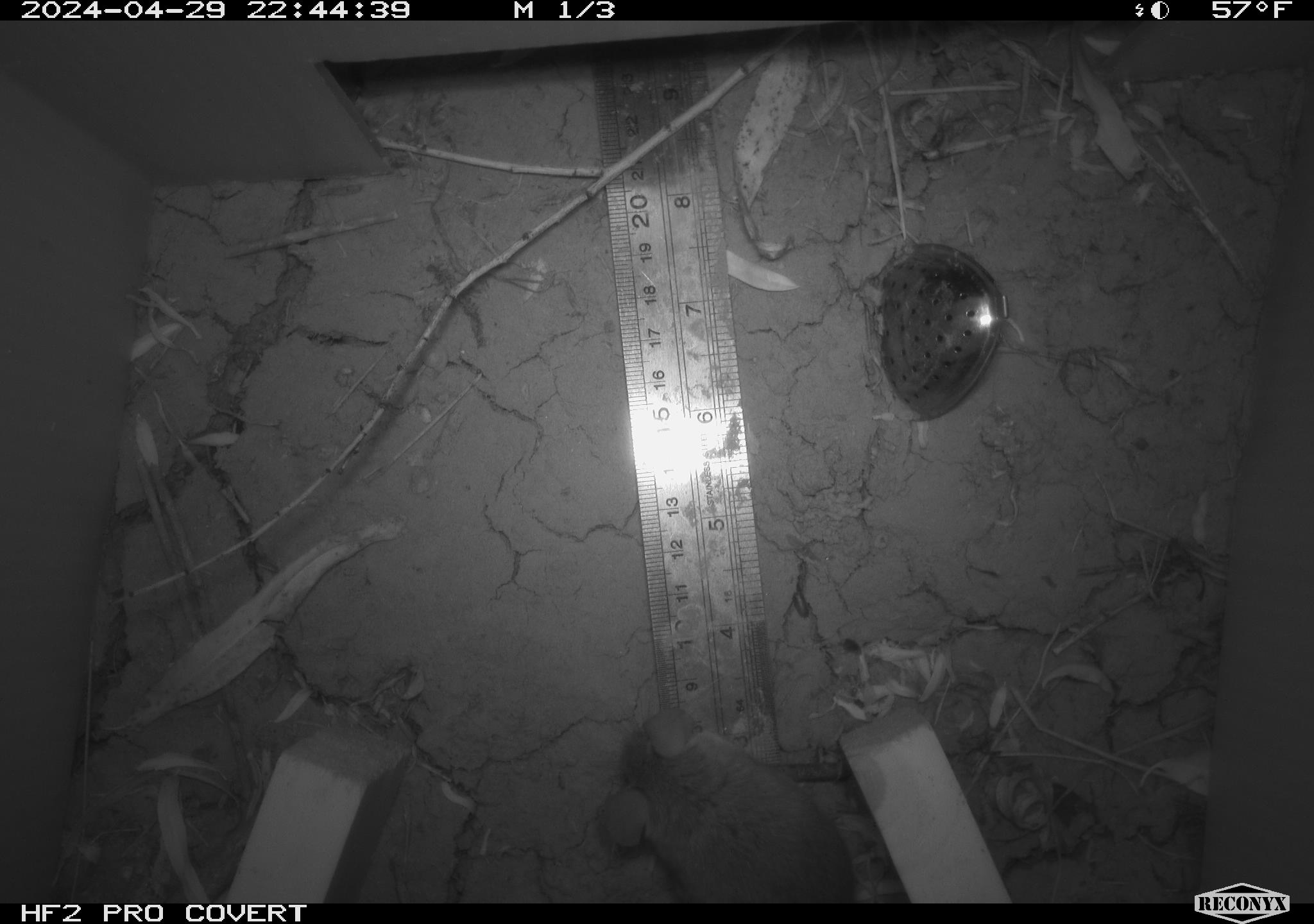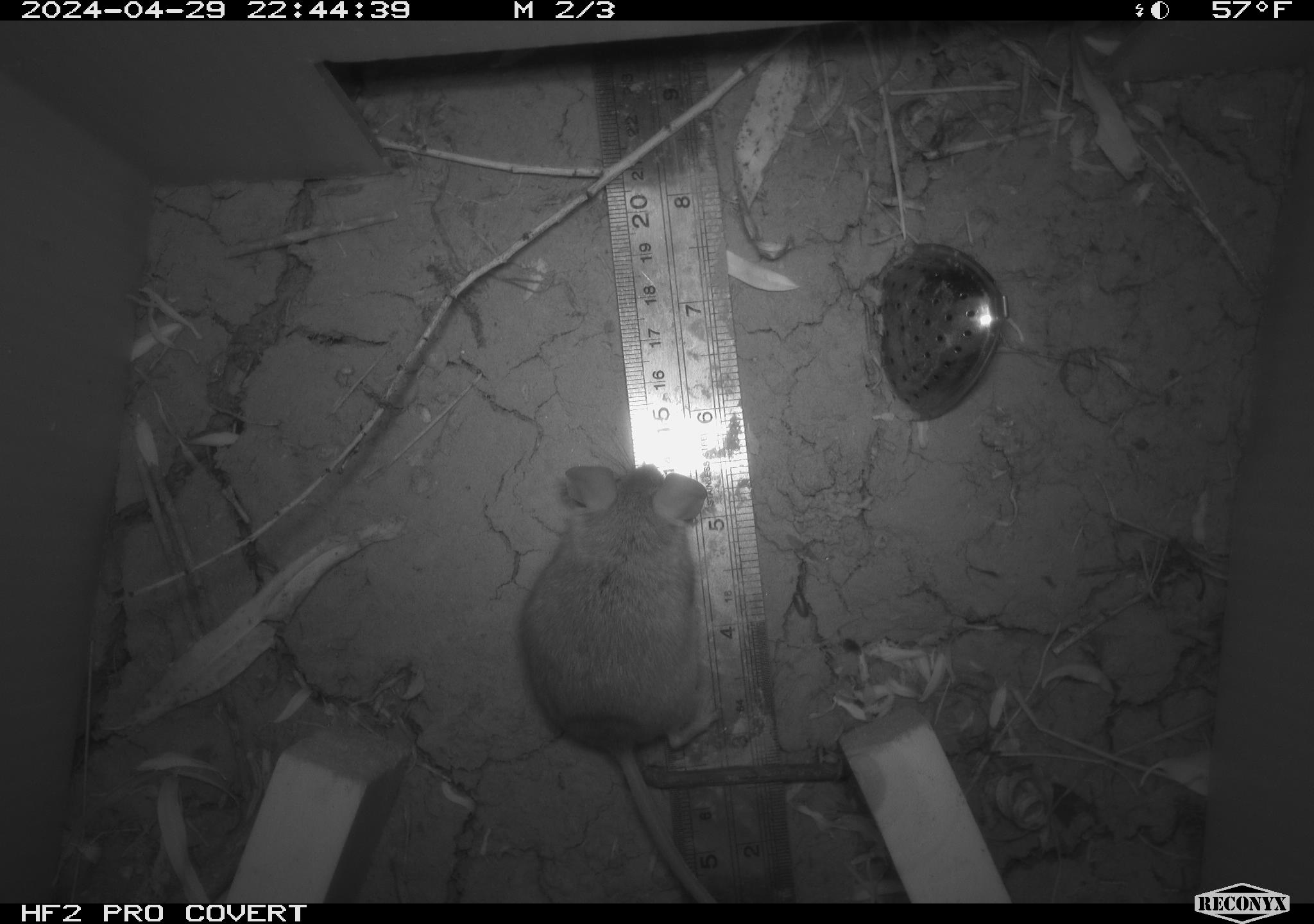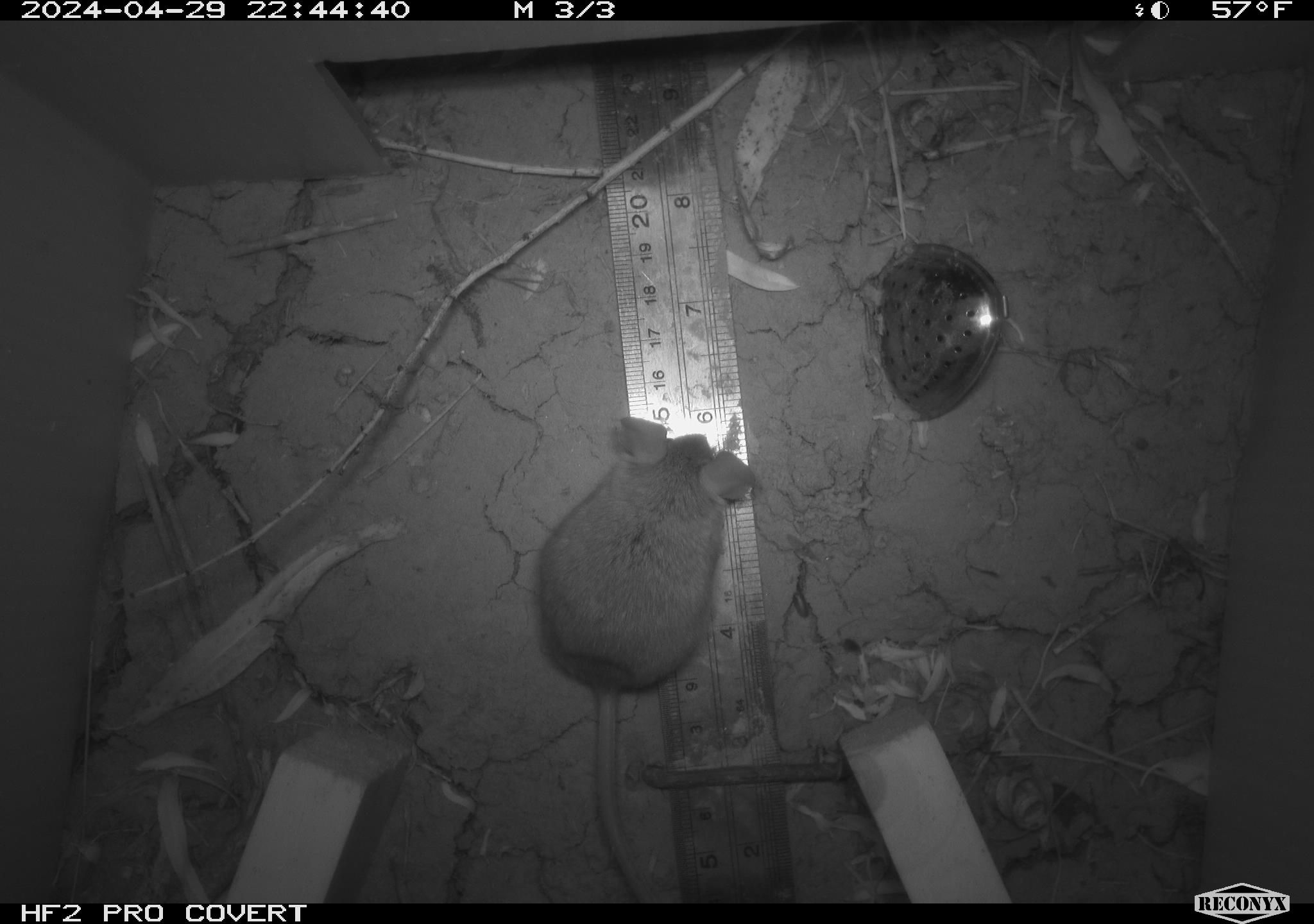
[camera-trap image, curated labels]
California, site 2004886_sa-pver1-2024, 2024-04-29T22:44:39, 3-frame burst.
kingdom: Animalia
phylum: Chordata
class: Mammalia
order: Rodentia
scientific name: Rodentia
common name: mouse species